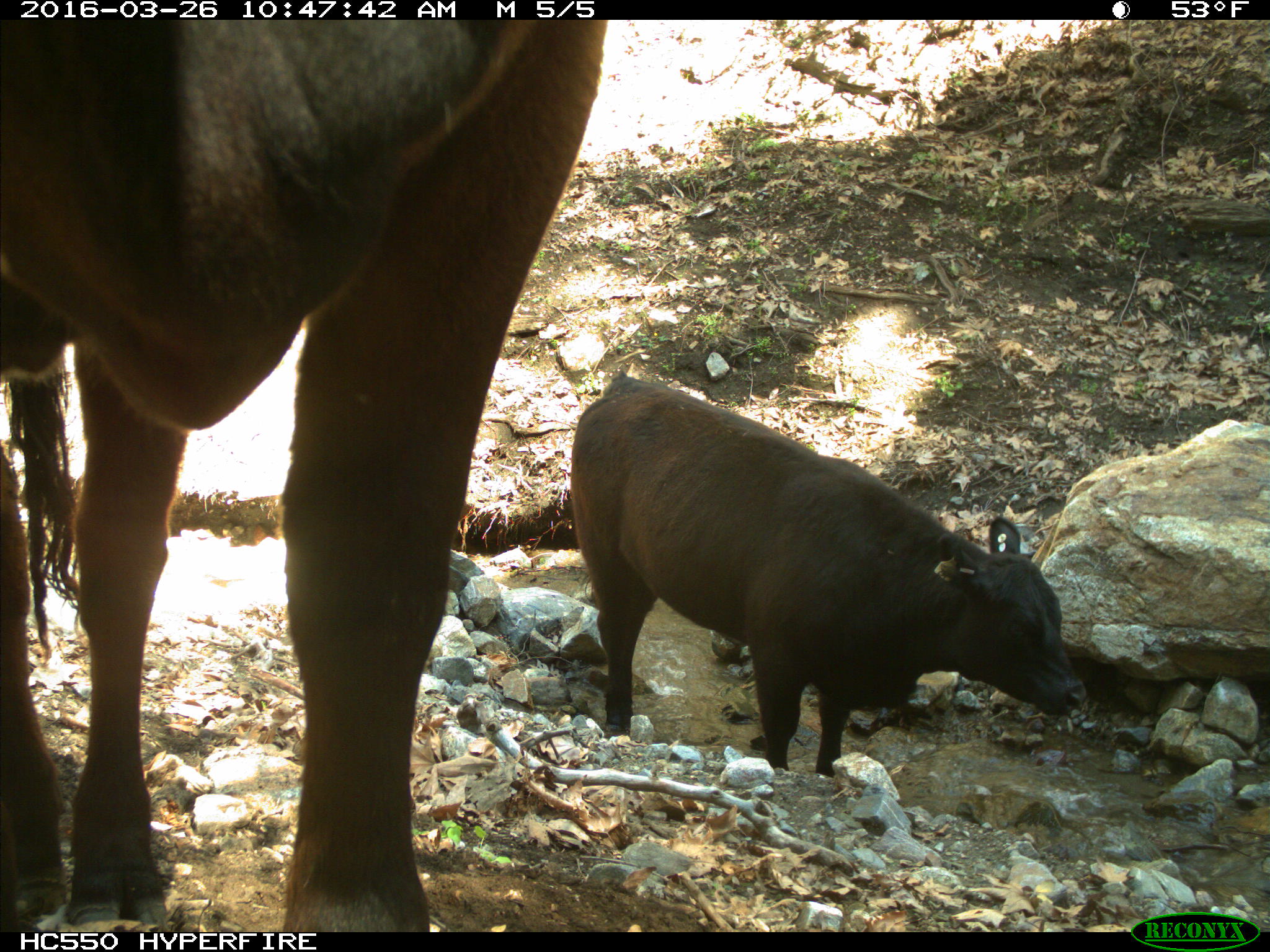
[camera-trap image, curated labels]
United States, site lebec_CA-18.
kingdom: Animalia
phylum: Chordata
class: Mammalia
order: Artiodactyla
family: Bovidae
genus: Bos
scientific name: Bos taurus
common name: domestic cow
Bos taurus (domestic cow).